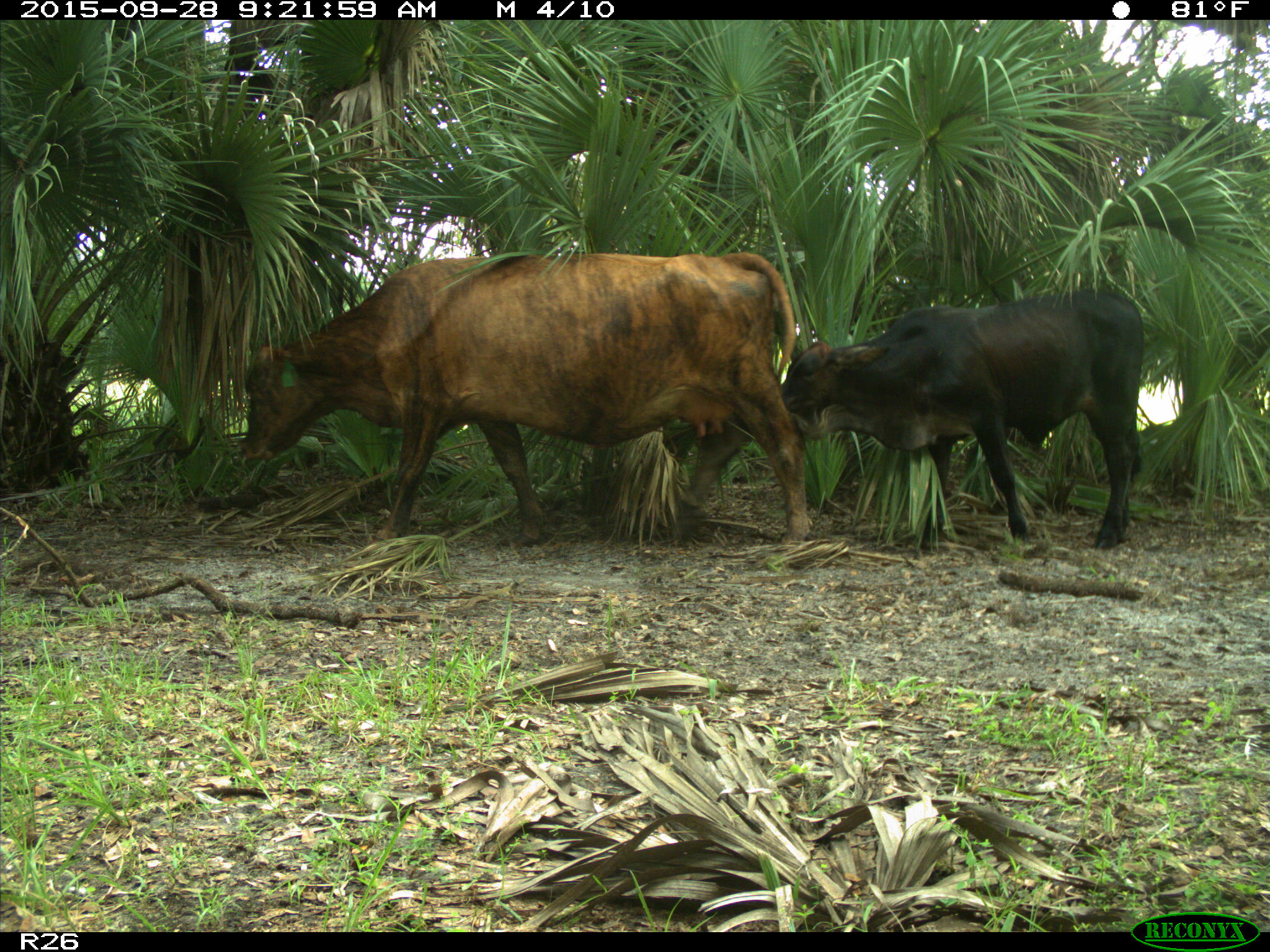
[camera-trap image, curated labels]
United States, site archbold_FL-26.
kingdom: Animalia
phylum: Chordata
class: Mammalia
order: Artiodactyla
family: Bovidae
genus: Bos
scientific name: Bos taurus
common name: domestic cow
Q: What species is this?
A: Bos taurus (domestic cow).